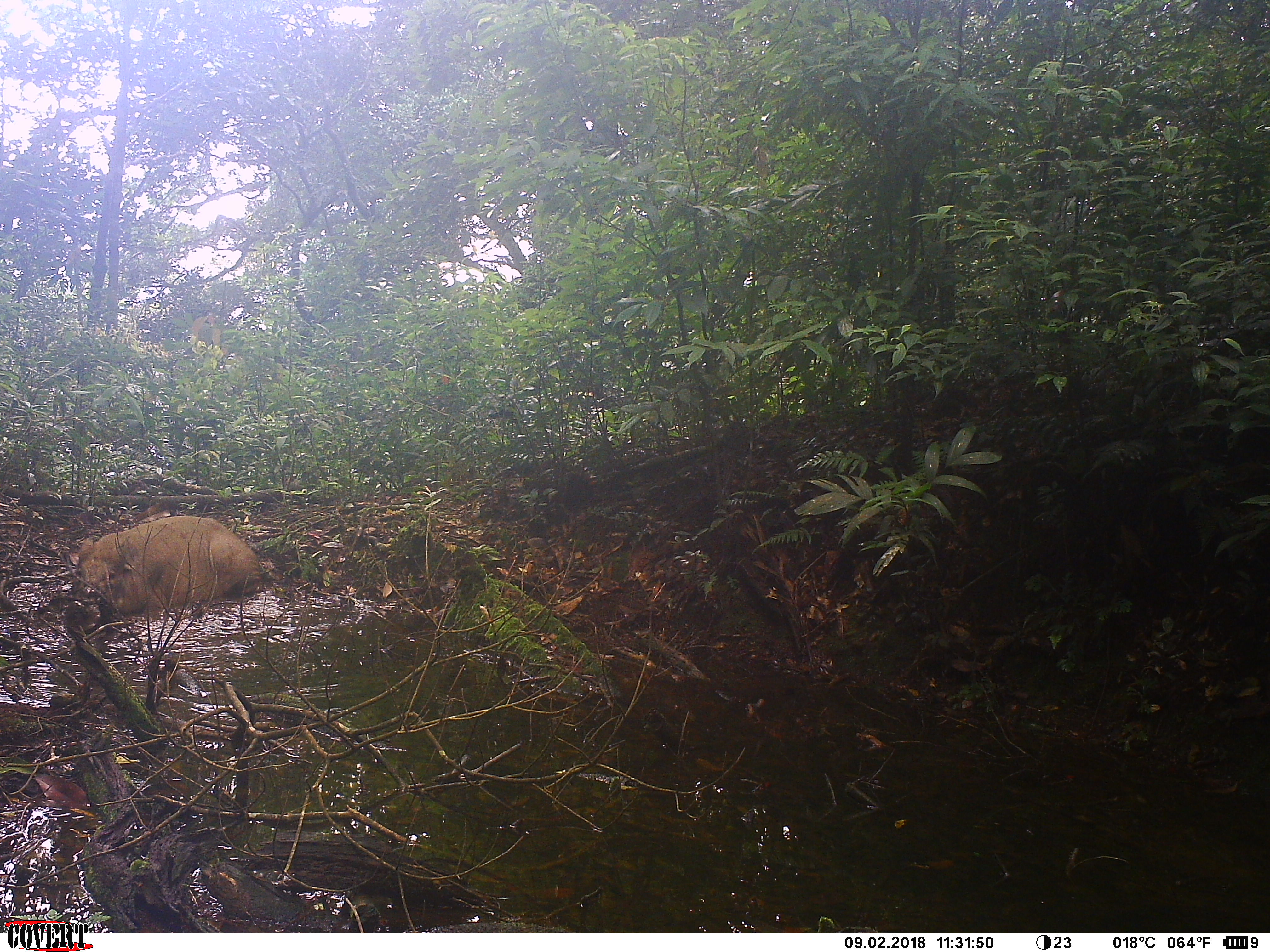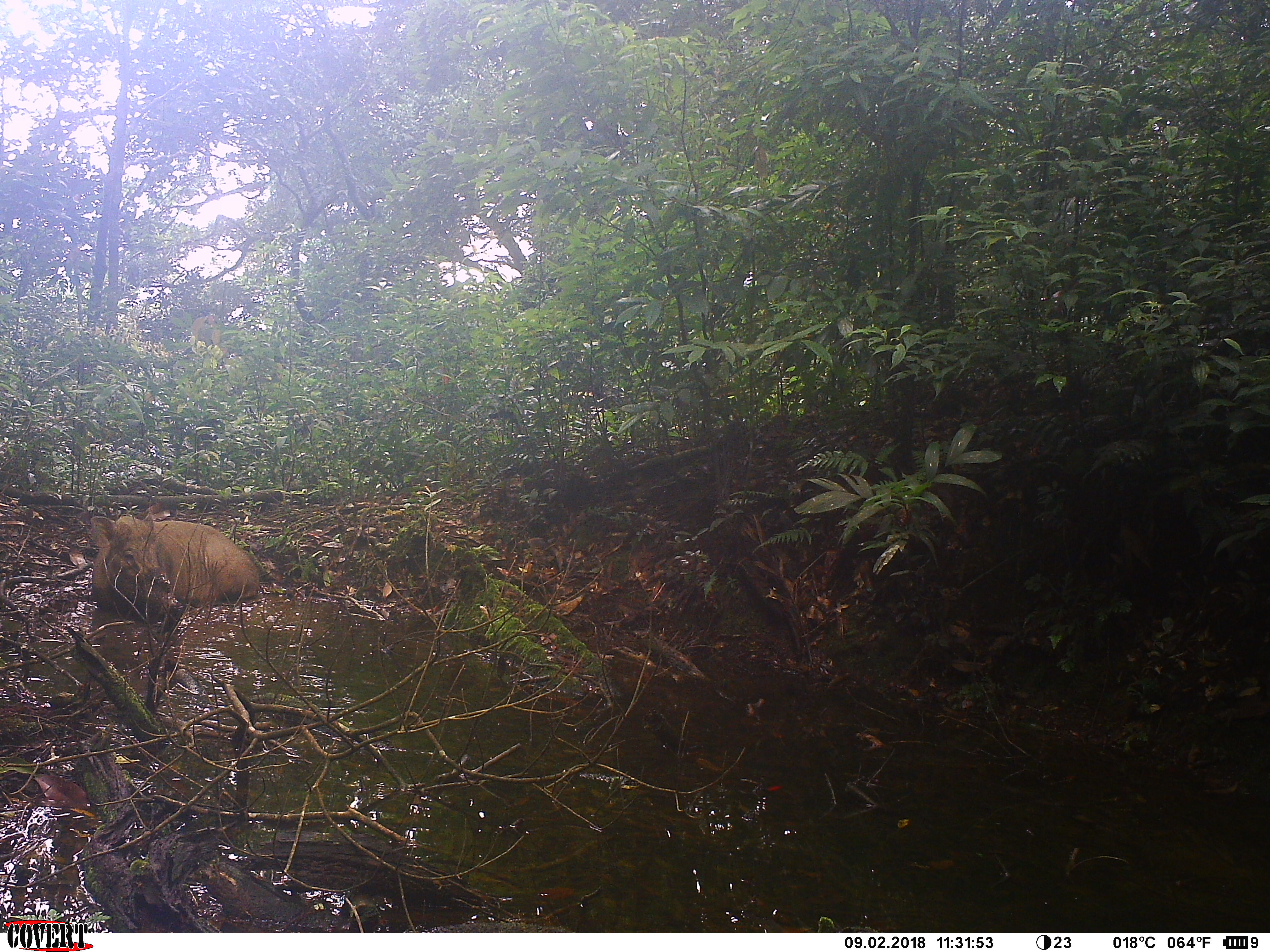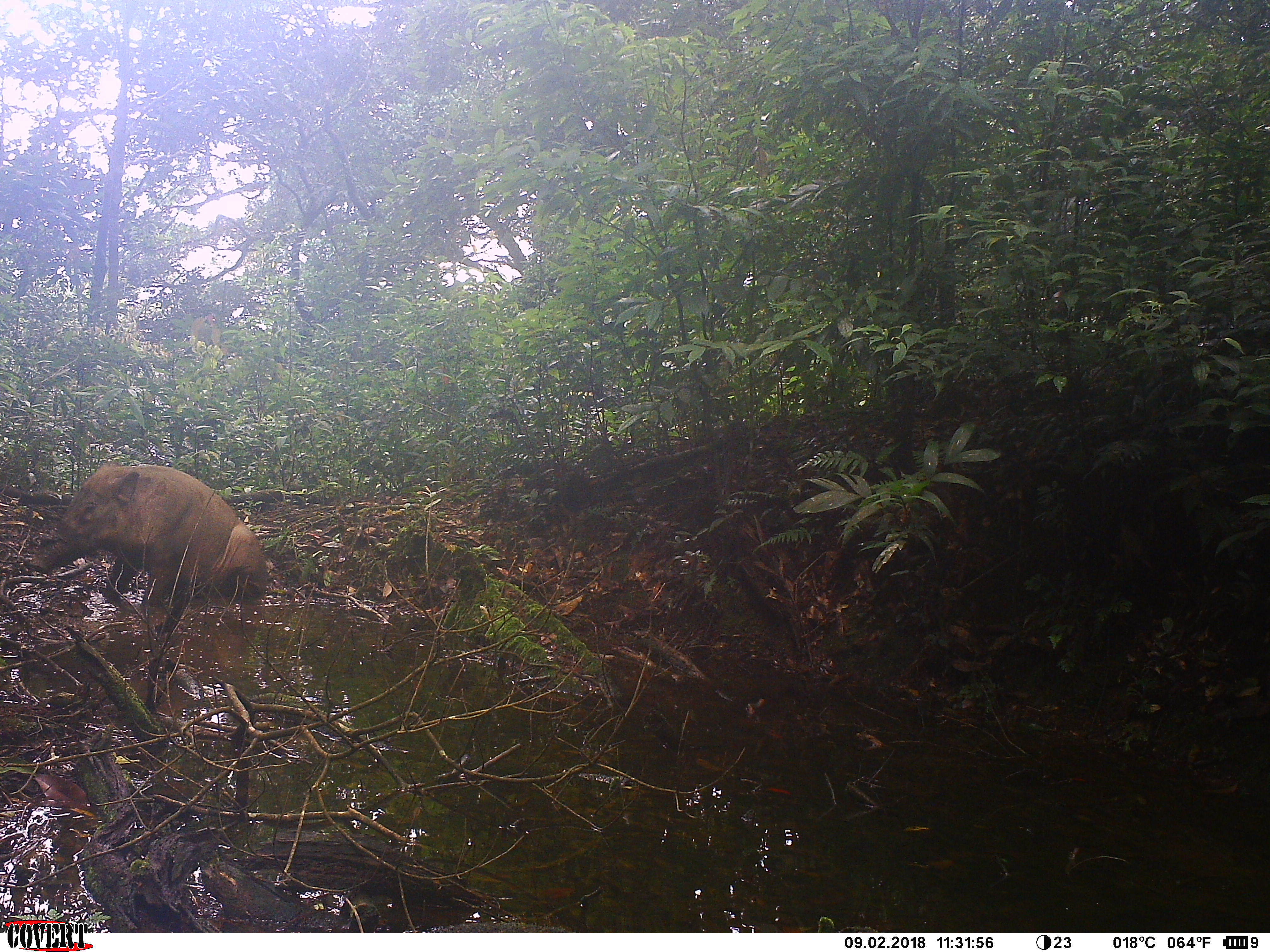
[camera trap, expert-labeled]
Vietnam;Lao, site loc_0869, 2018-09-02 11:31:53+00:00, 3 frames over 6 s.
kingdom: Animalia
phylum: Chordata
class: Mammalia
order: Artiodactyla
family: Suidae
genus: Sus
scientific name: Sus scrofa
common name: eurasian wild pig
Eurasian wild pig (Sus scrofa). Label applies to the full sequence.